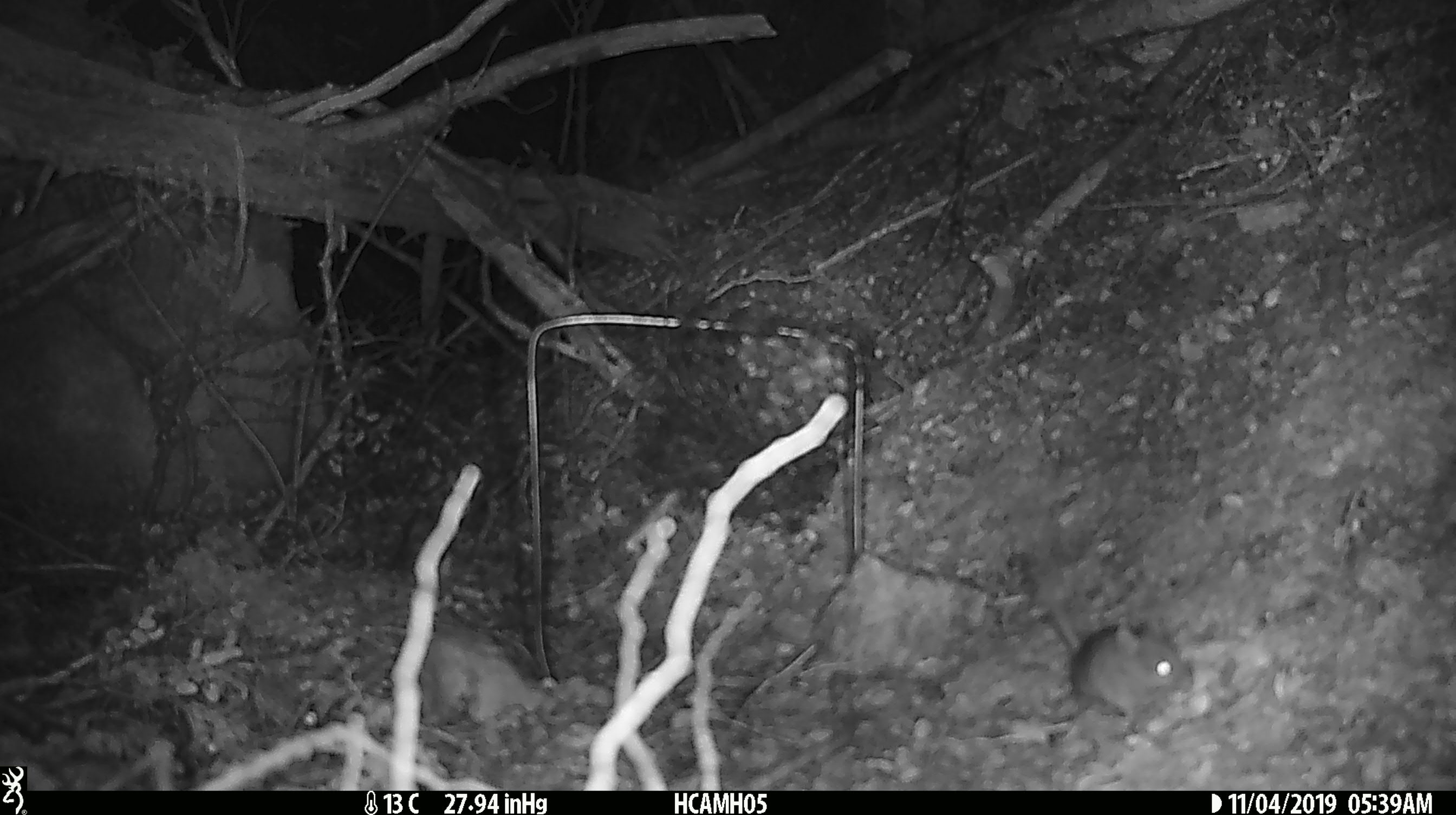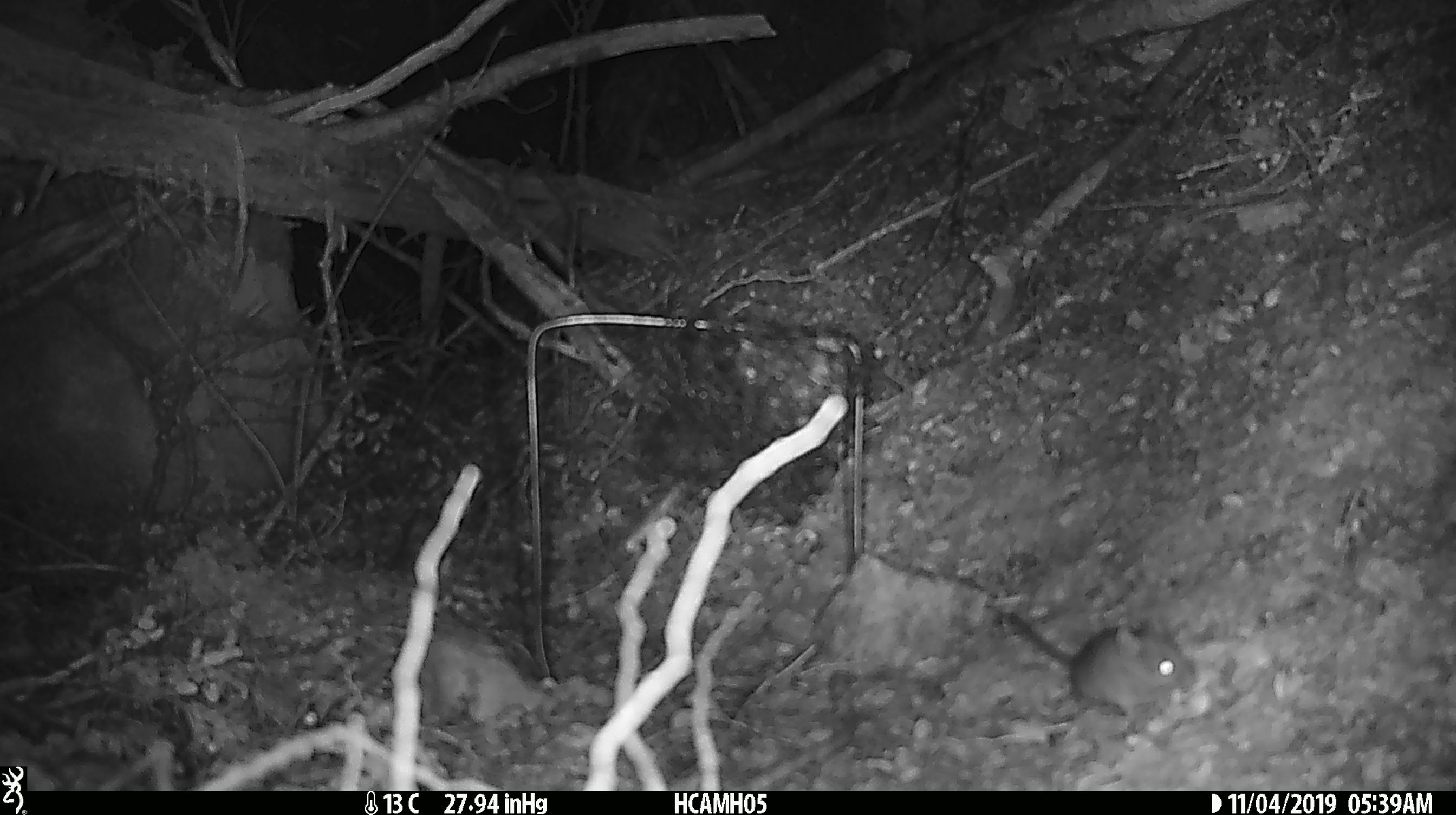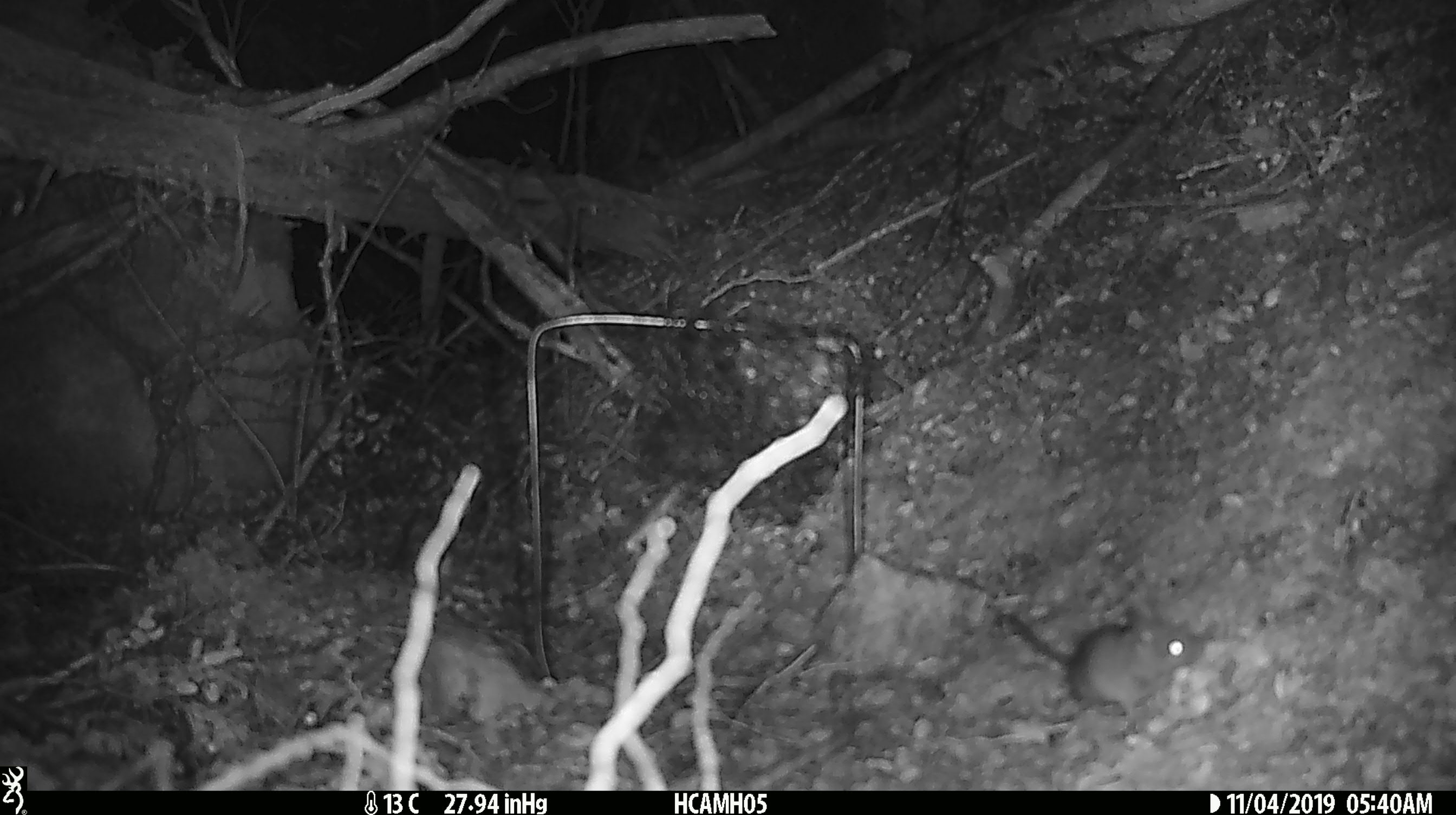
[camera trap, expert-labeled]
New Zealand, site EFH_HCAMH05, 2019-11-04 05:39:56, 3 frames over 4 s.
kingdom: Animalia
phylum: Chordata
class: Mammalia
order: Rodentia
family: Muridae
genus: Mus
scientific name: Mus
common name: mouse